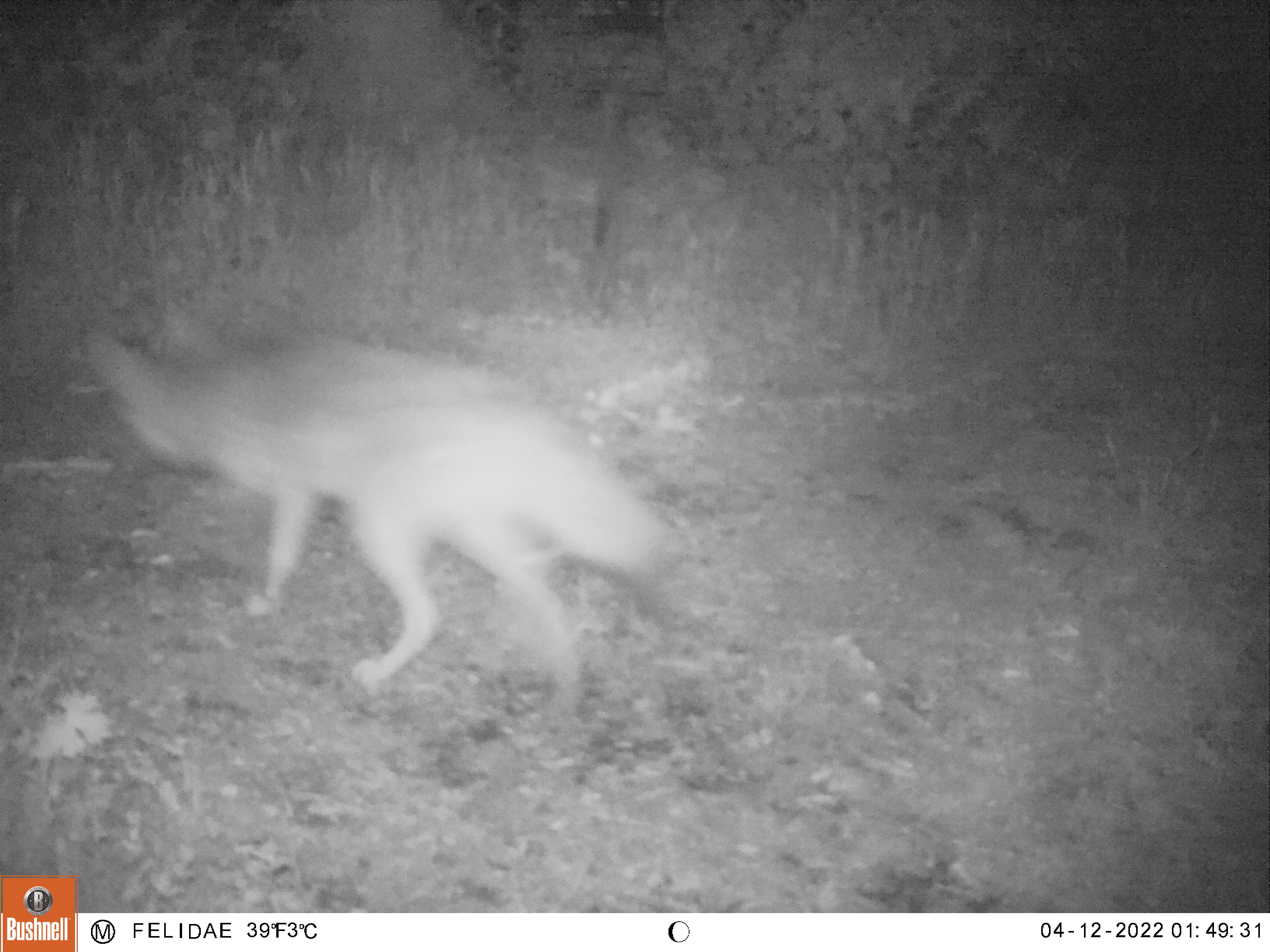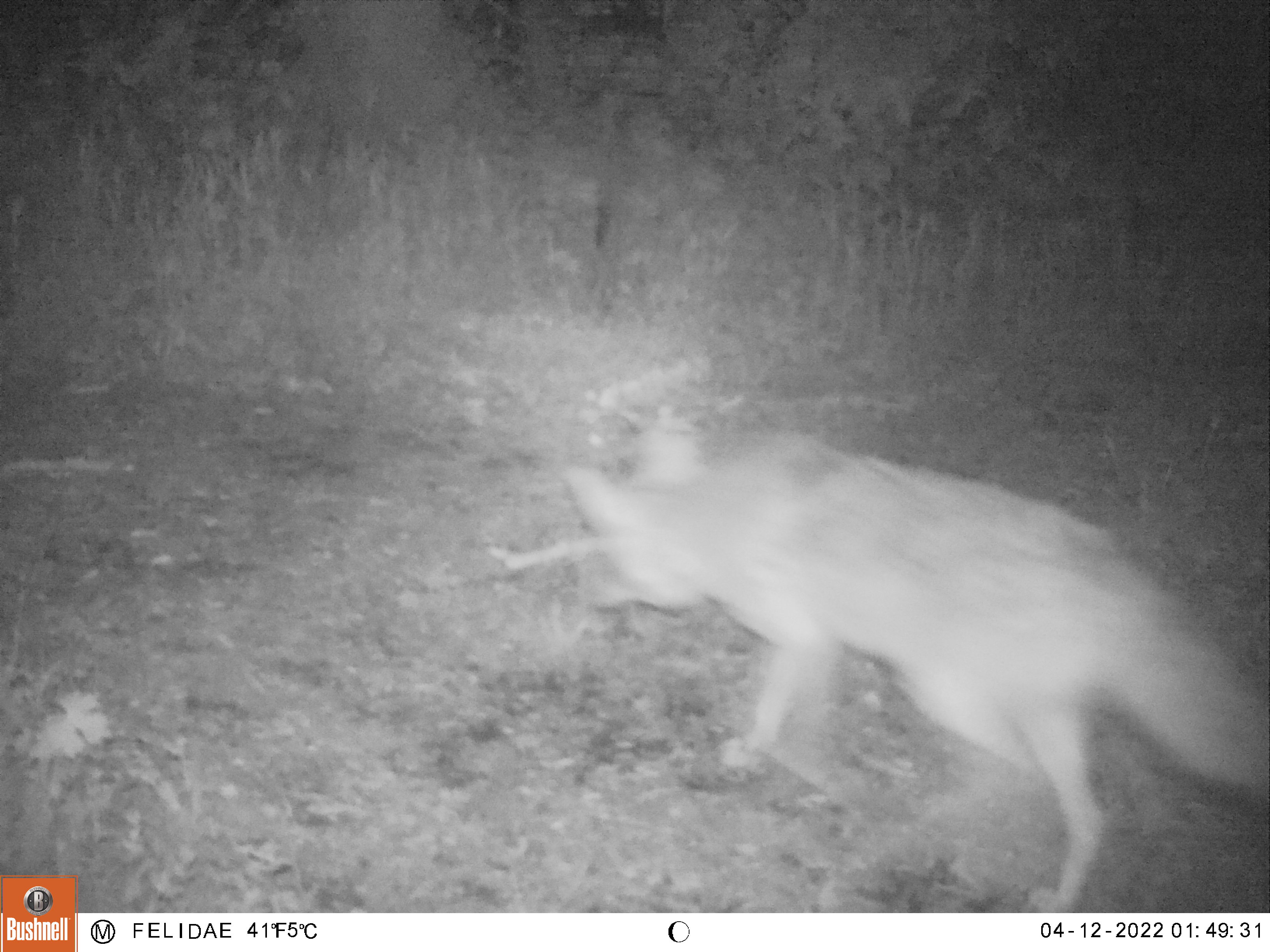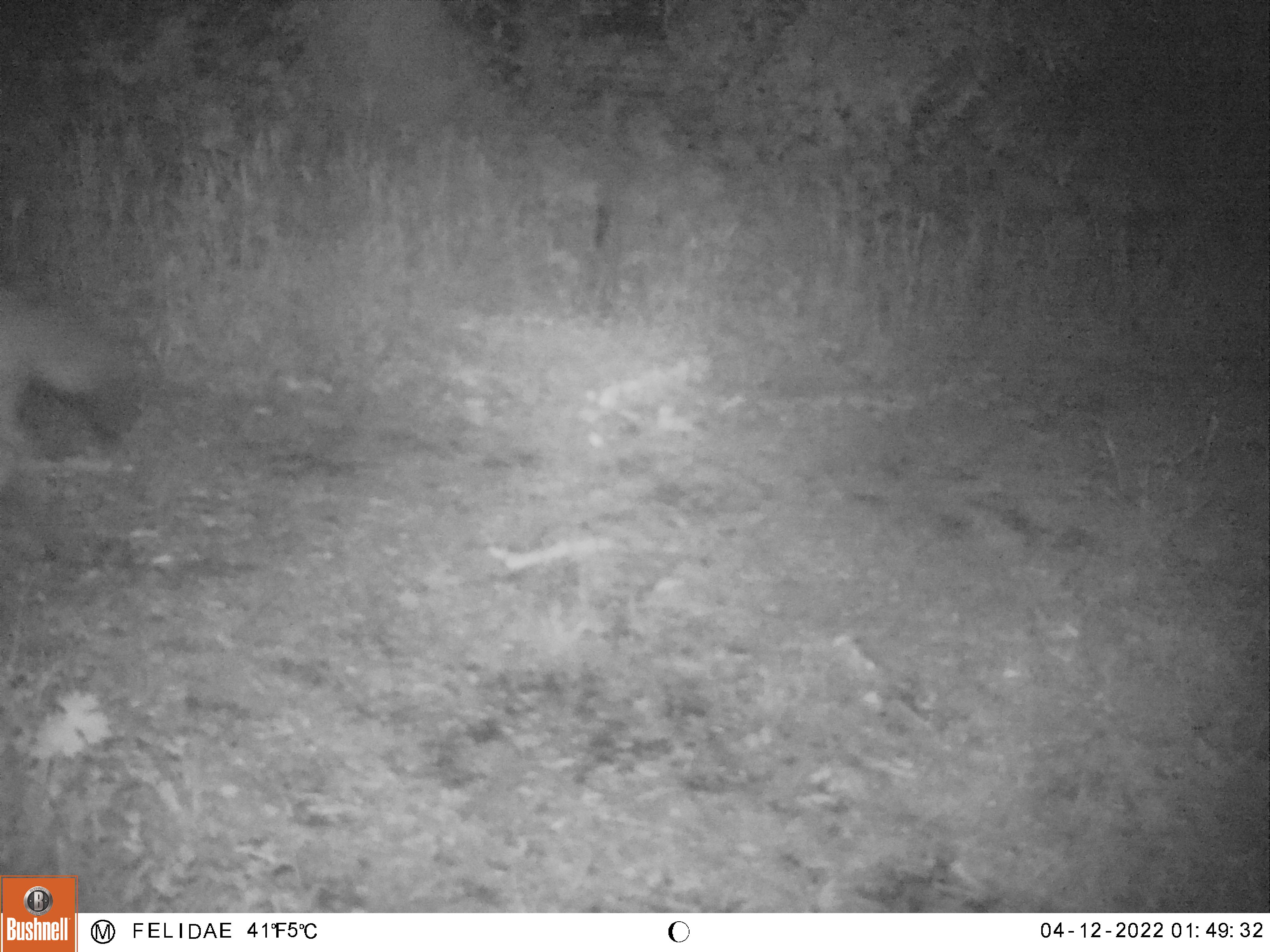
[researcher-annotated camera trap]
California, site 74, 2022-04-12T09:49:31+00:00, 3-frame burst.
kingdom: Animalia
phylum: Chordata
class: Mammalia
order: Carnivora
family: Canidae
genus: Canis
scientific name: Canis latrans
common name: coyote